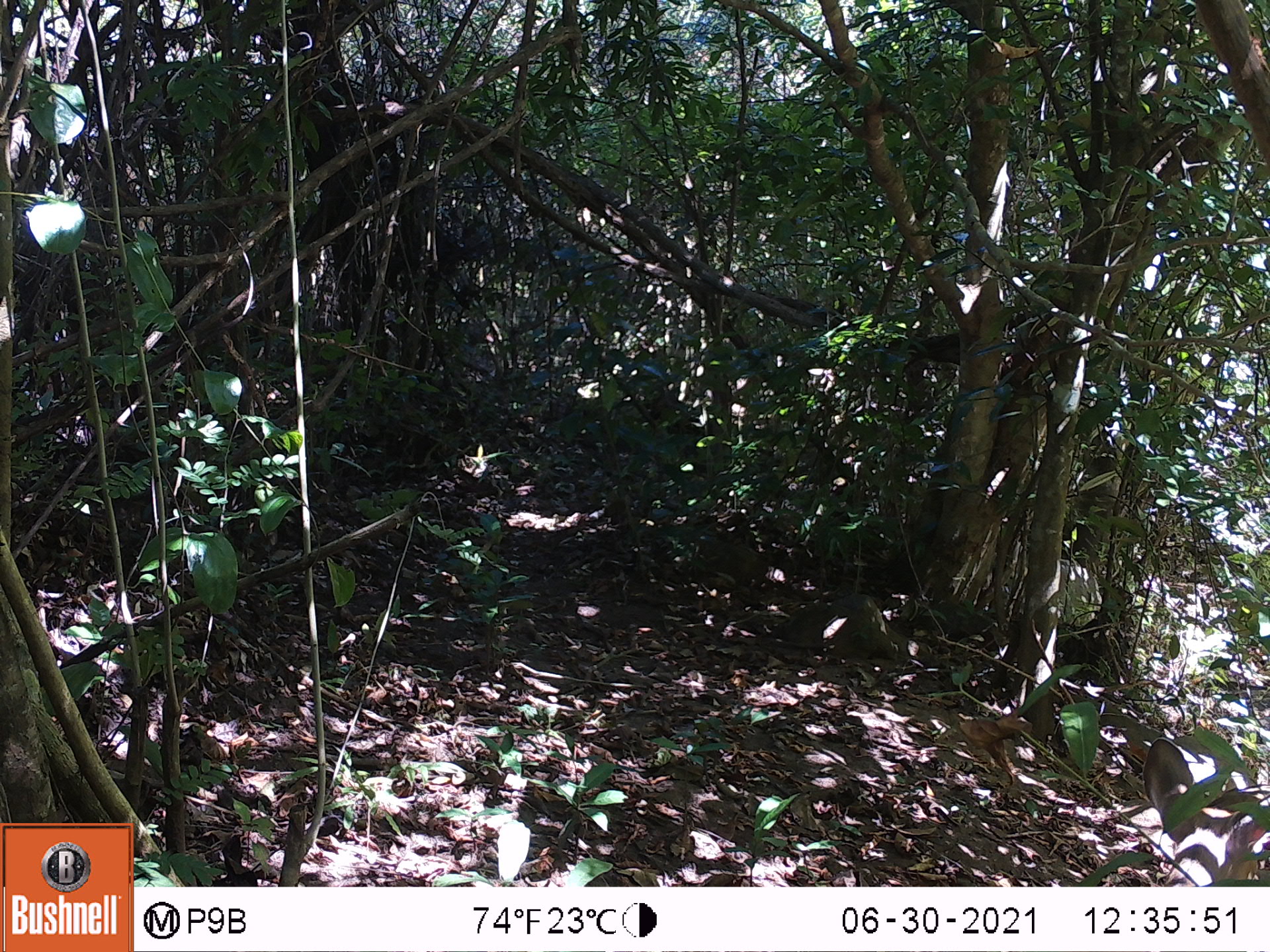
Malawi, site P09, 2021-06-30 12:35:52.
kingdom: Animalia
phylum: Chordata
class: Mammalia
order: Artiodactyla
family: Bovidae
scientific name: Antilopinae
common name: small antelope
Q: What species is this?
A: Small antelope (Antilopinae).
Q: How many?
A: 1.